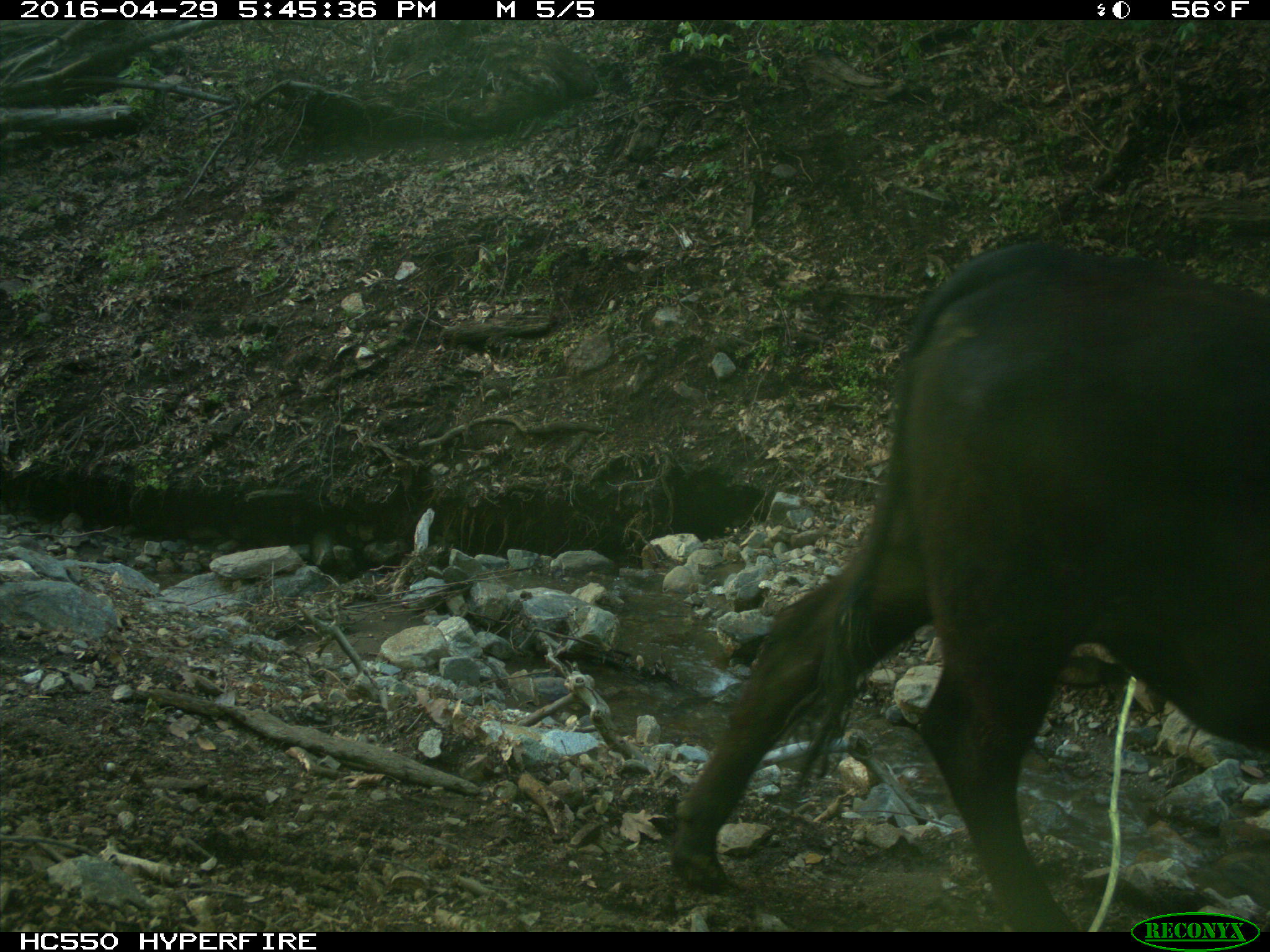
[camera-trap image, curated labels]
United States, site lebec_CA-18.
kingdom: Animalia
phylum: Chordata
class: Mammalia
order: Artiodactyla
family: Bovidae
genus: Bos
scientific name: Bos taurus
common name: domestic cow